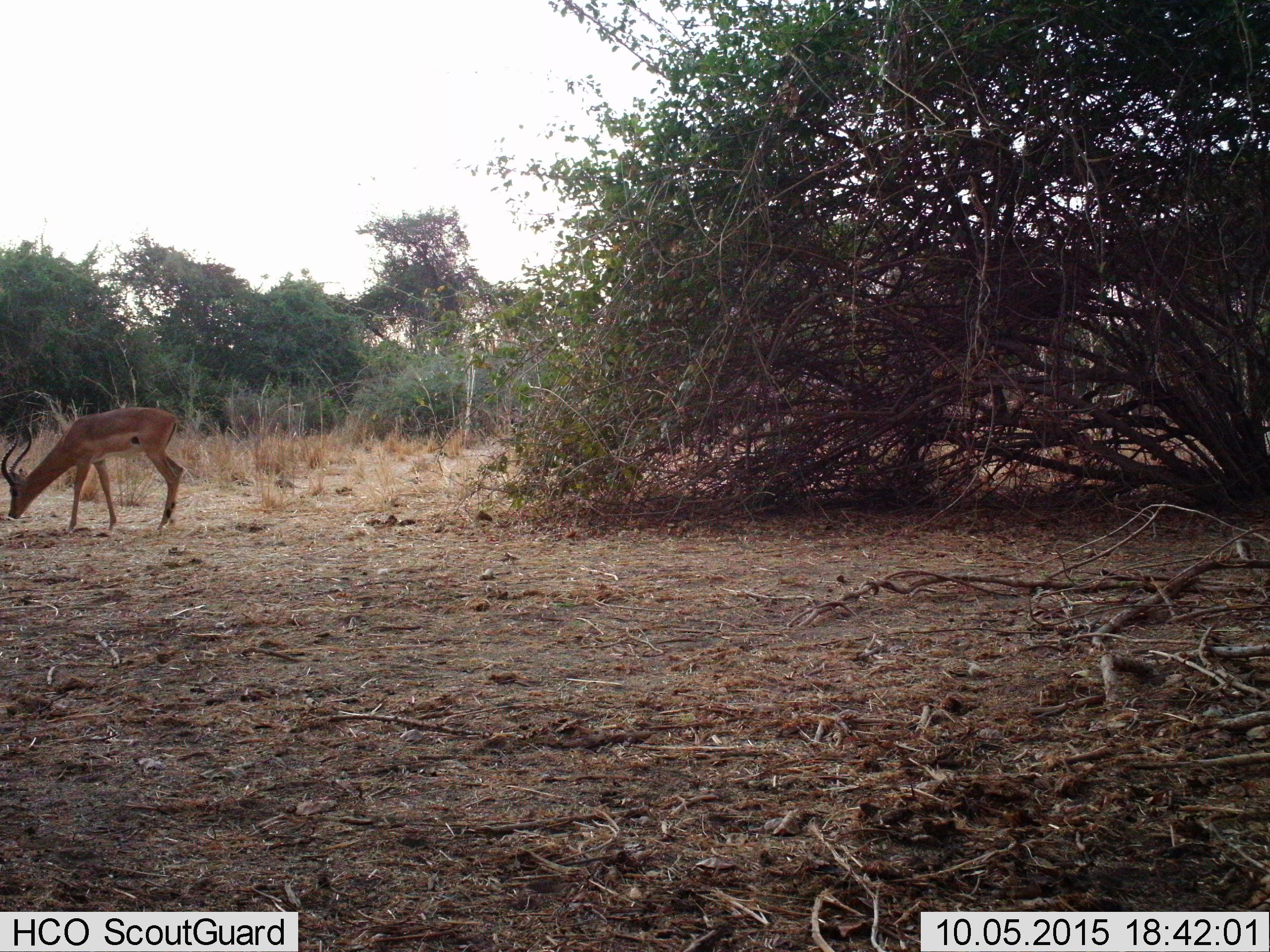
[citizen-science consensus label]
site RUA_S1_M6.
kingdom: Animalia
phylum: Chordata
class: Mammalia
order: Artiodactyla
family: Bovidae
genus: Aepyceros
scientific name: Aepyceros melampus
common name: impala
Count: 1.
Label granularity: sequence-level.